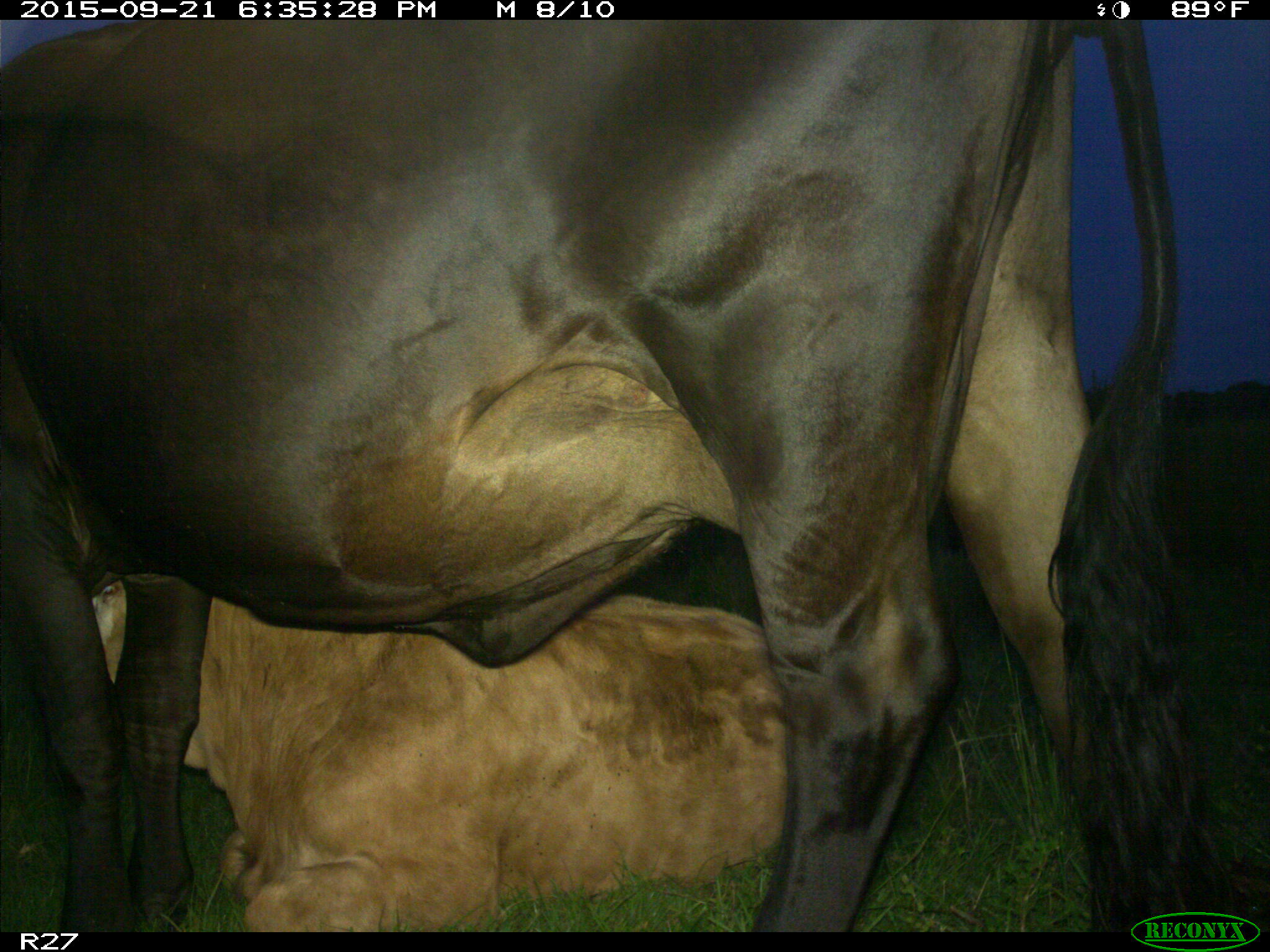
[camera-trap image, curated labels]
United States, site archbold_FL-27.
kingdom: Animalia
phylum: Chordata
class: Mammalia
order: Artiodactyla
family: Bovidae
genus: Bos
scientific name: Bos taurus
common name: domestic cow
Bos taurus (domestic cow).